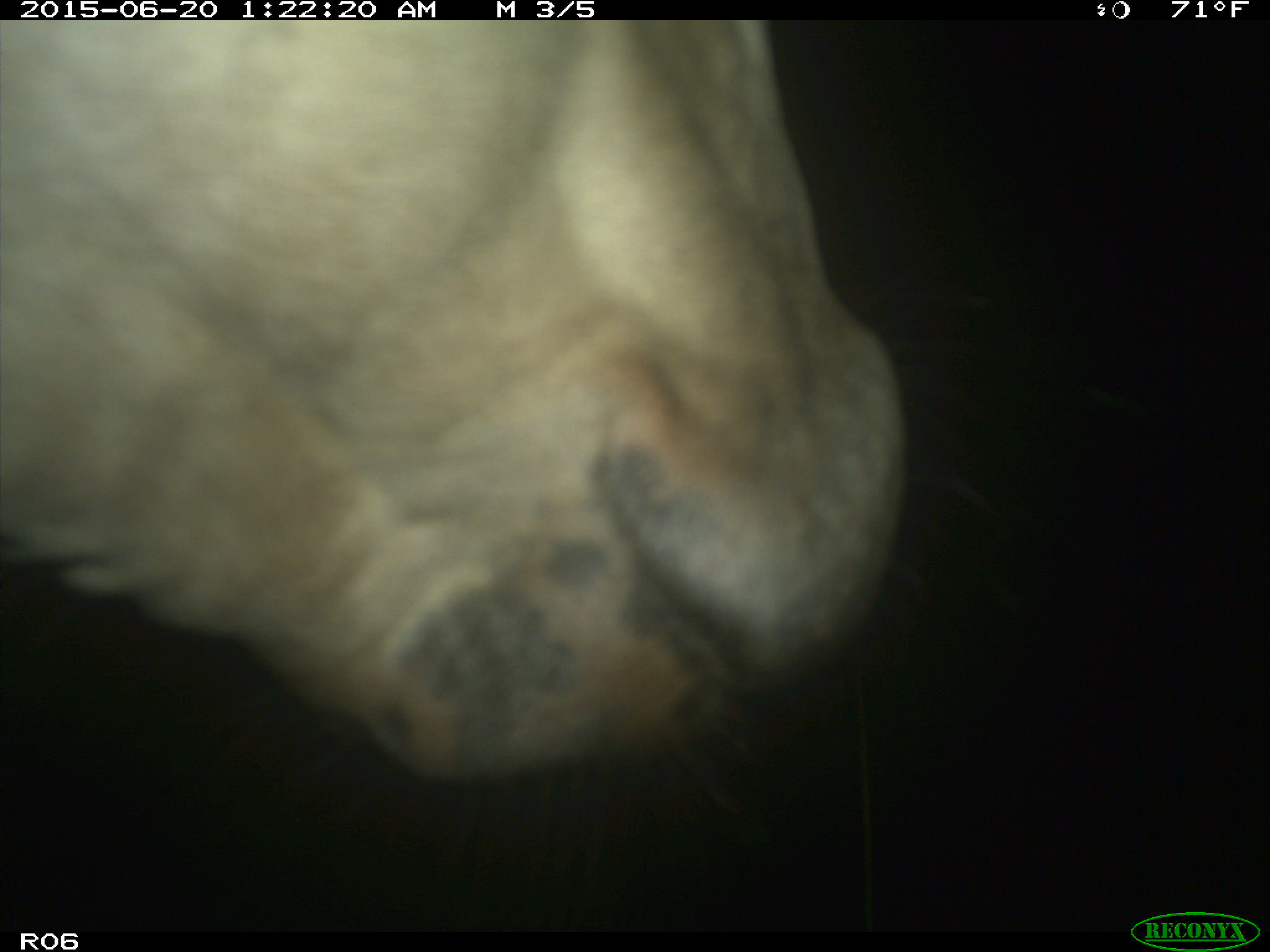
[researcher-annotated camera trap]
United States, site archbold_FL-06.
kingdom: Animalia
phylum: Chordata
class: Mammalia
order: Artiodactyla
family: Bovidae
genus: Bos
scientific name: Bos taurus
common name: domestic cow